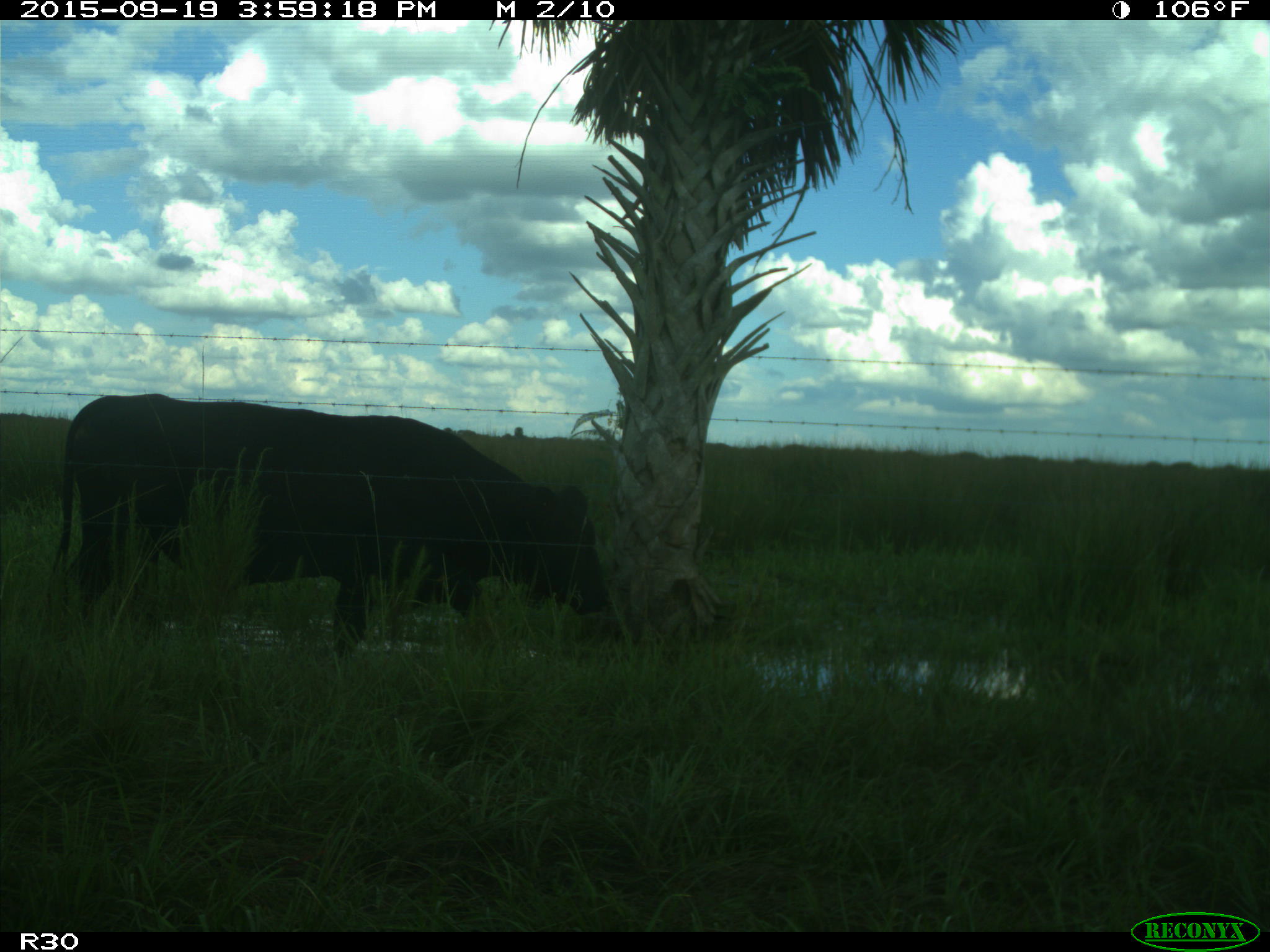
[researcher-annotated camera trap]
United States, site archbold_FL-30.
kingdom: Animalia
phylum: Chordata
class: Mammalia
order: Artiodactyla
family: Bovidae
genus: Bos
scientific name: Bos taurus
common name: domestic cow